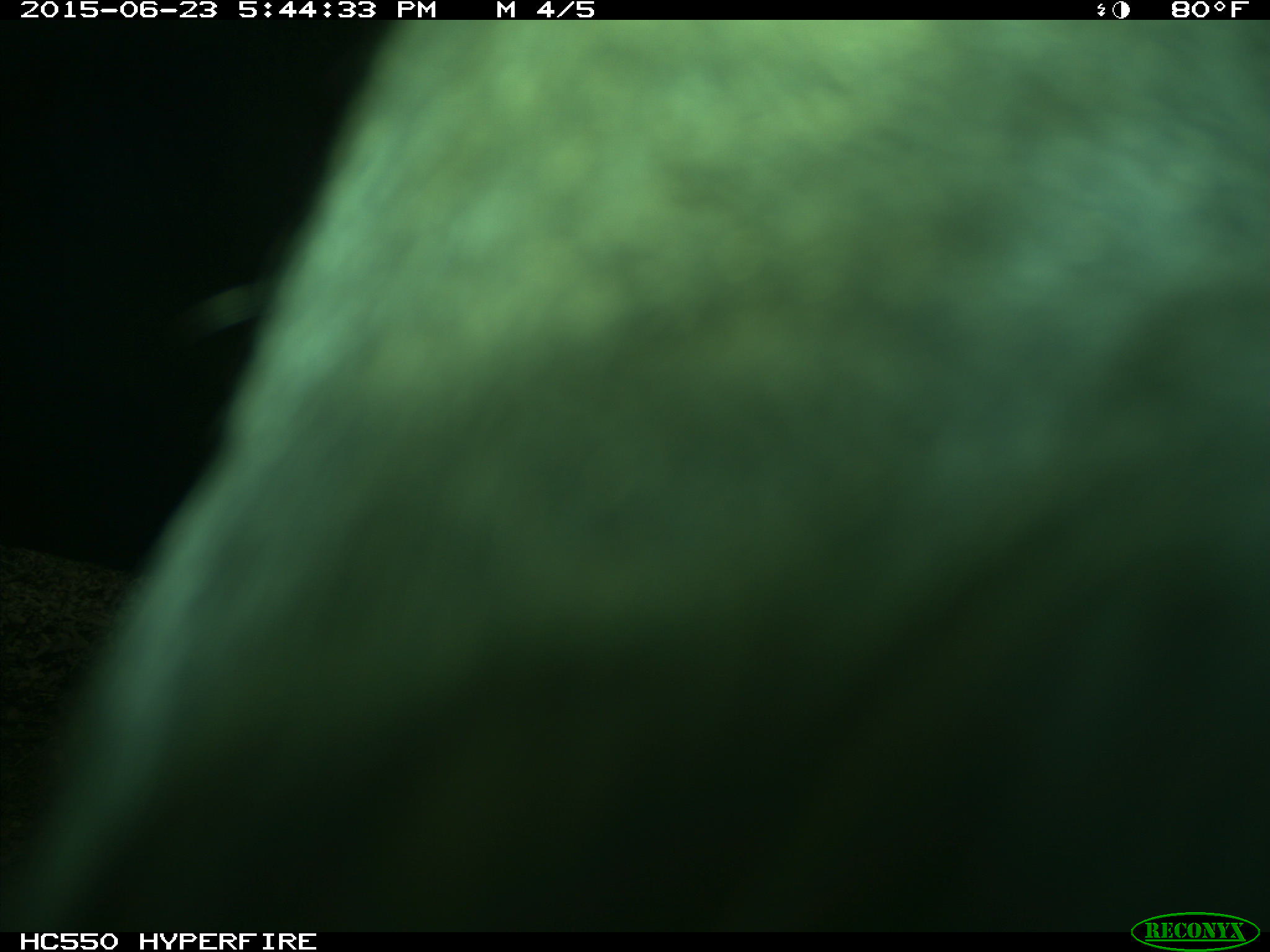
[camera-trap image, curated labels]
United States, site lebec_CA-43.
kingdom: Animalia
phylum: Chordata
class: Mammalia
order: Artiodactyla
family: Bovidae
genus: Bos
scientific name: Bos taurus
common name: domestic cow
Bos taurus (domestic cow).